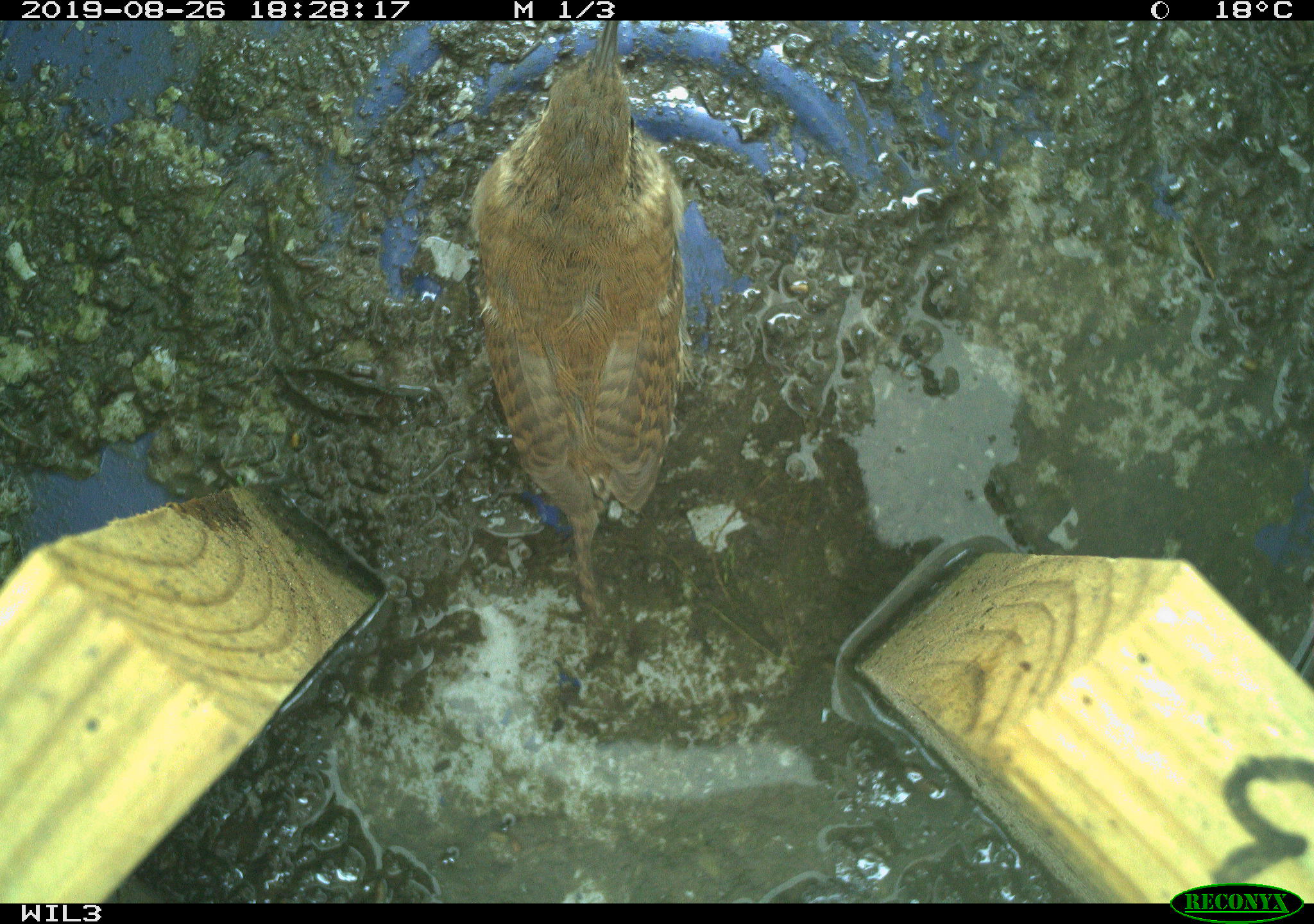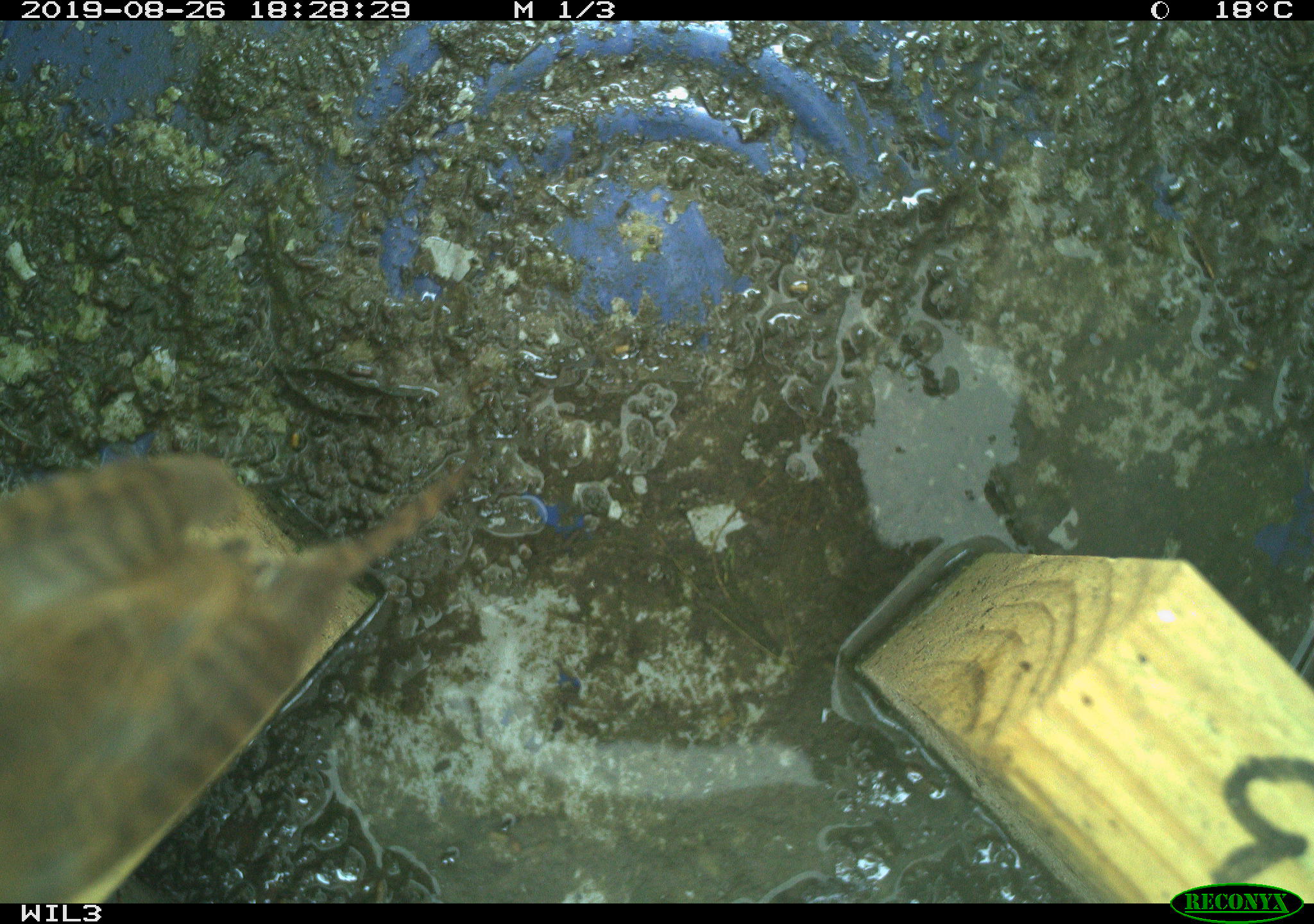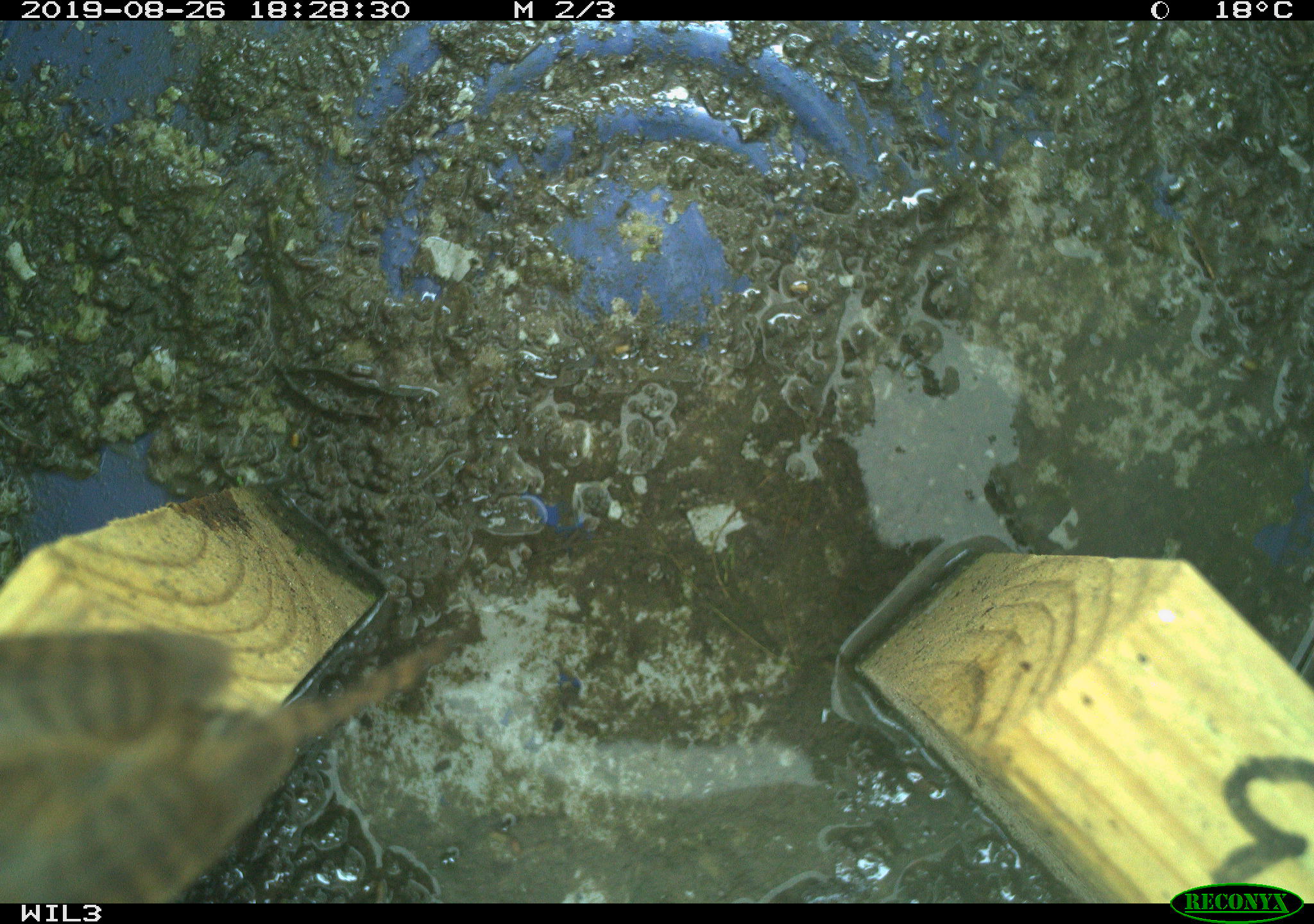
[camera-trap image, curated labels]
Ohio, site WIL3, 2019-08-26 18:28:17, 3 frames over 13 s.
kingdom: Animalia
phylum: Chordata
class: Aves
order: Passeriformes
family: Troglodytidae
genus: Troglodytes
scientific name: Troglodytes aedon aedon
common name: northern house wren